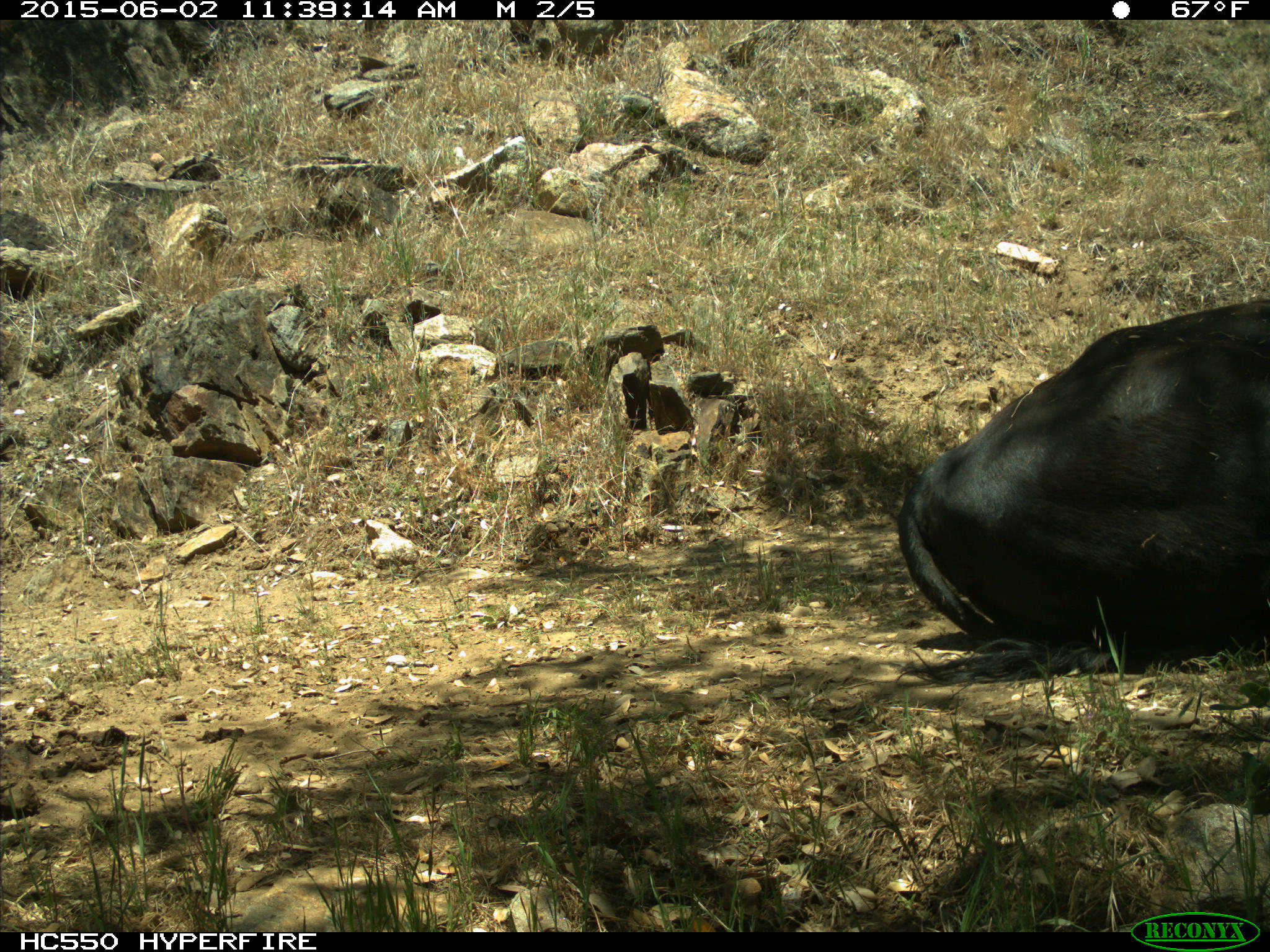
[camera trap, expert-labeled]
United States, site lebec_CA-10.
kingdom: Animalia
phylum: Chordata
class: Mammalia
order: Artiodactyla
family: Bovidae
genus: Bos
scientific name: Bos taurus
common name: domestic cow